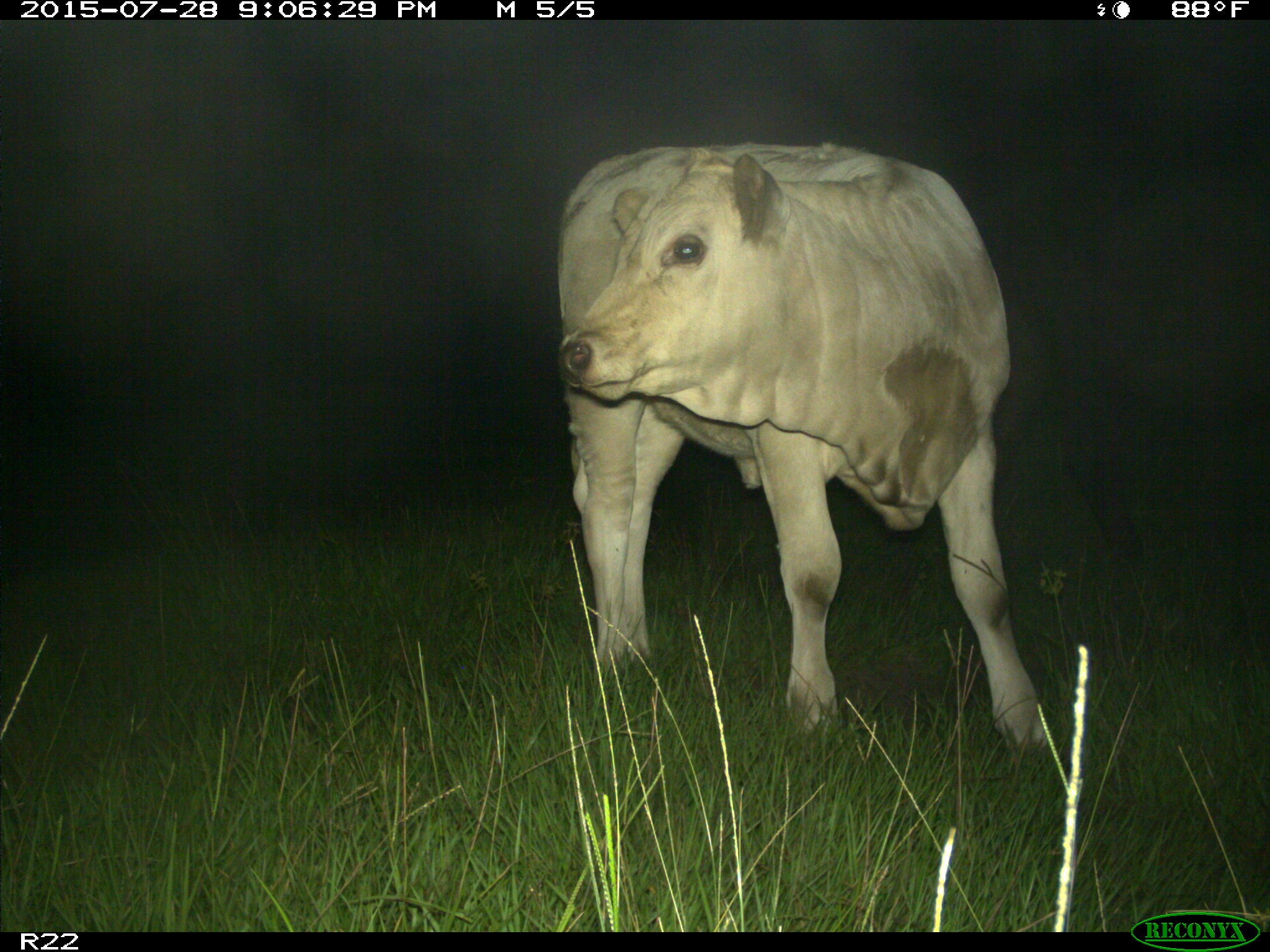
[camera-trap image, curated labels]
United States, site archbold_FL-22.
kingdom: Animalia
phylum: Chordata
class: Mammalia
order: Artiodactyla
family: Bovidae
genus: Bos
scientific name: Bos taurus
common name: domestic cow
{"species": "Bos taurus (domestic cow)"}